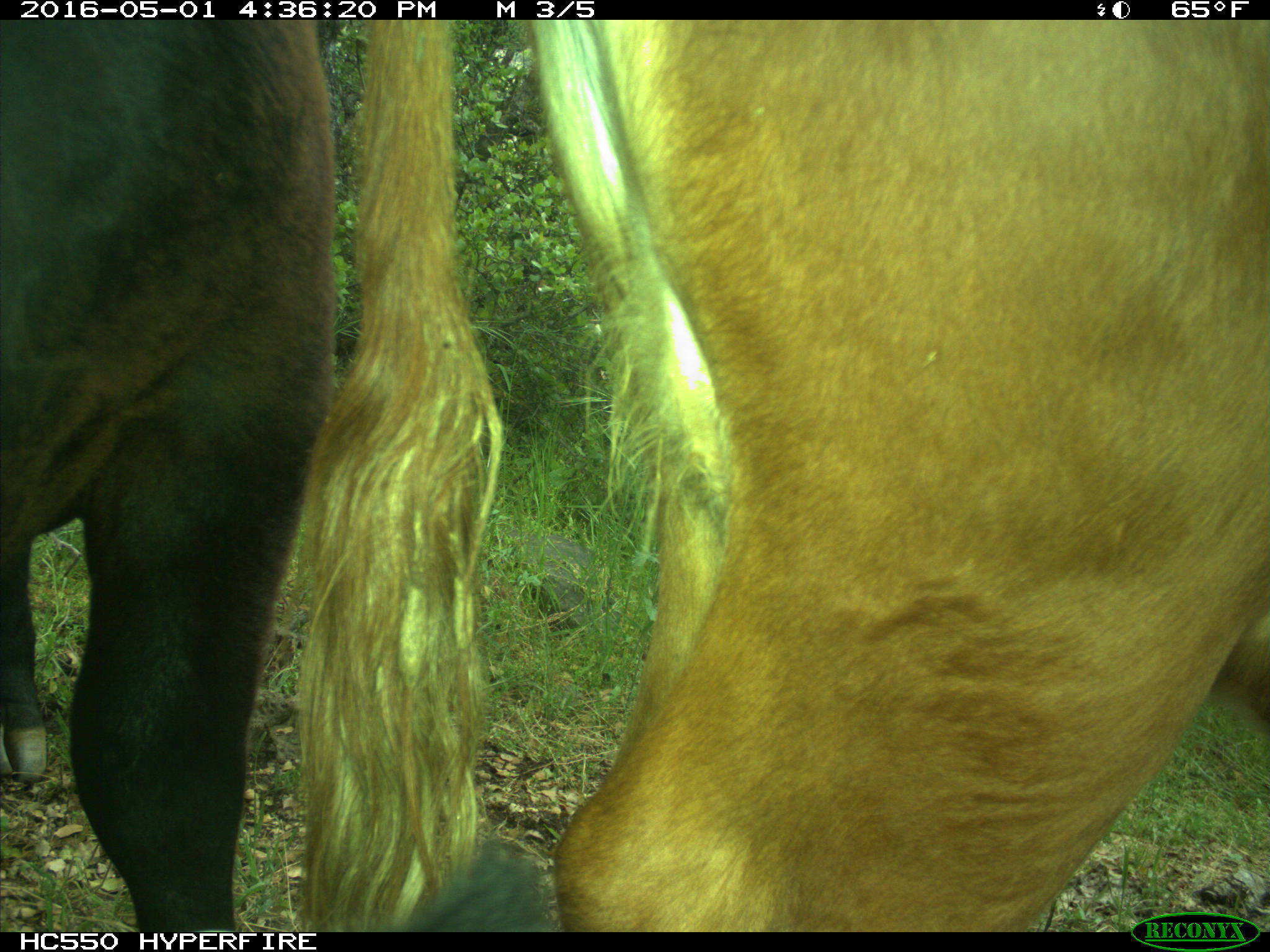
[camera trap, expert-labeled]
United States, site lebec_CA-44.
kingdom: Animalia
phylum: Chordata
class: Mammalia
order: Artiodactyla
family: Bovidae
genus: Bos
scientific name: Bos taurus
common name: domestic cow